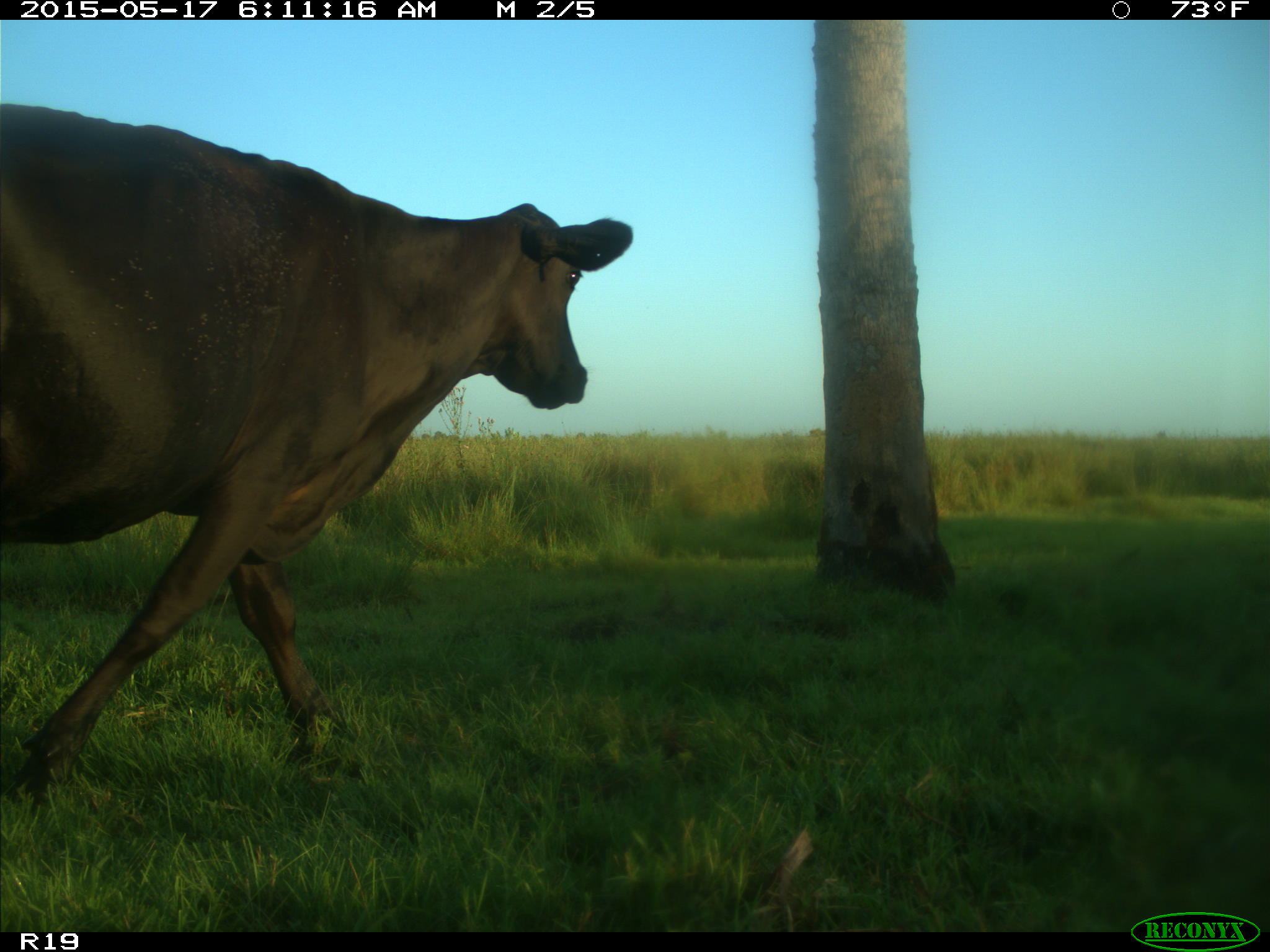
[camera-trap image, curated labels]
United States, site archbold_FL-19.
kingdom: Animalia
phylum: Chordata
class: Mammalia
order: Artiodactyla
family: Bovidae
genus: Bos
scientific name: Bos taurus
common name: domestic cow